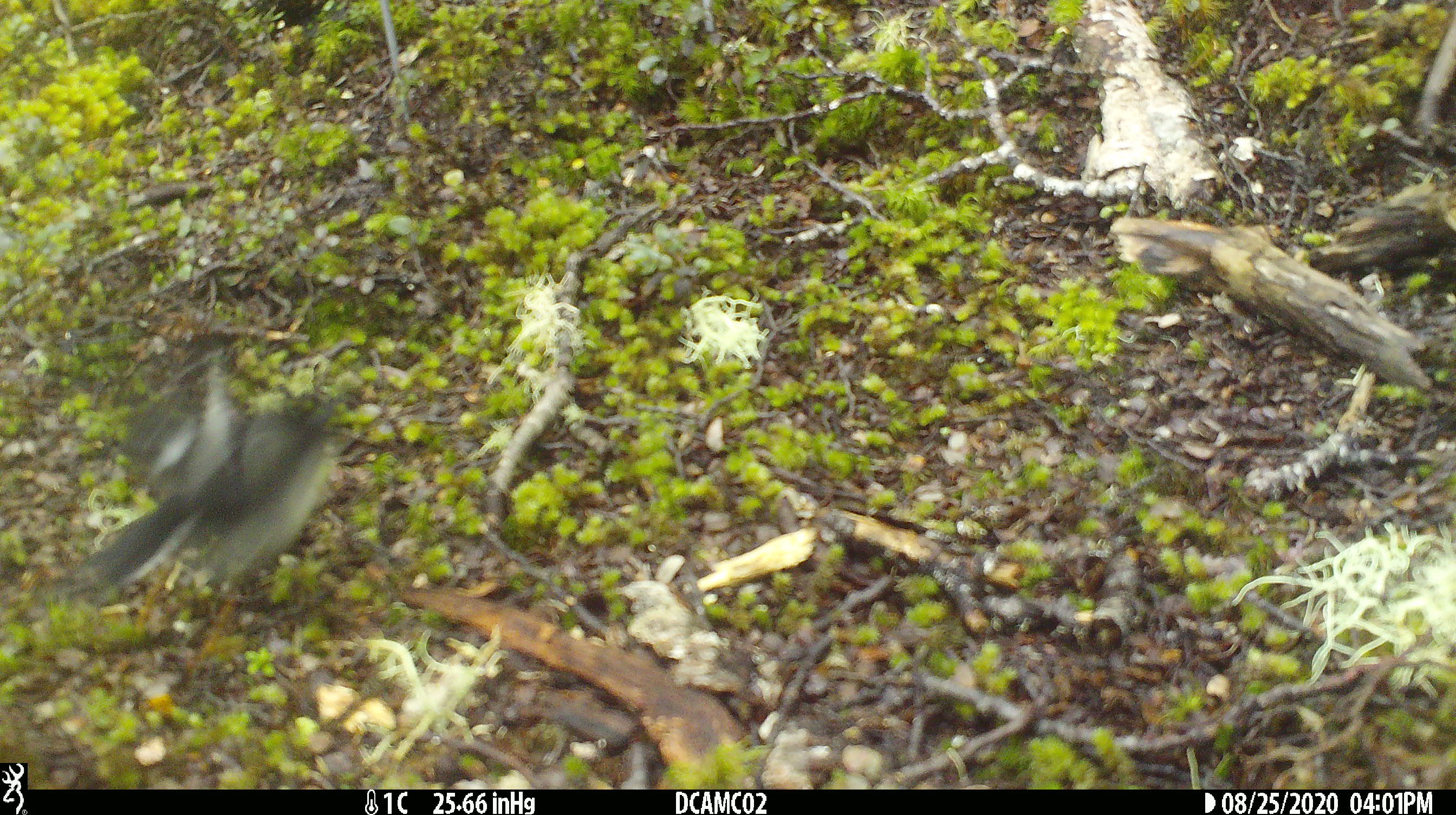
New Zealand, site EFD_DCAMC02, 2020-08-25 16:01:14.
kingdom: Animalia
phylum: Chordata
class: Aves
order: Passeriformes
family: Petroicidae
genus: Petroica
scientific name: Petroica macrocephala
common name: tomtit